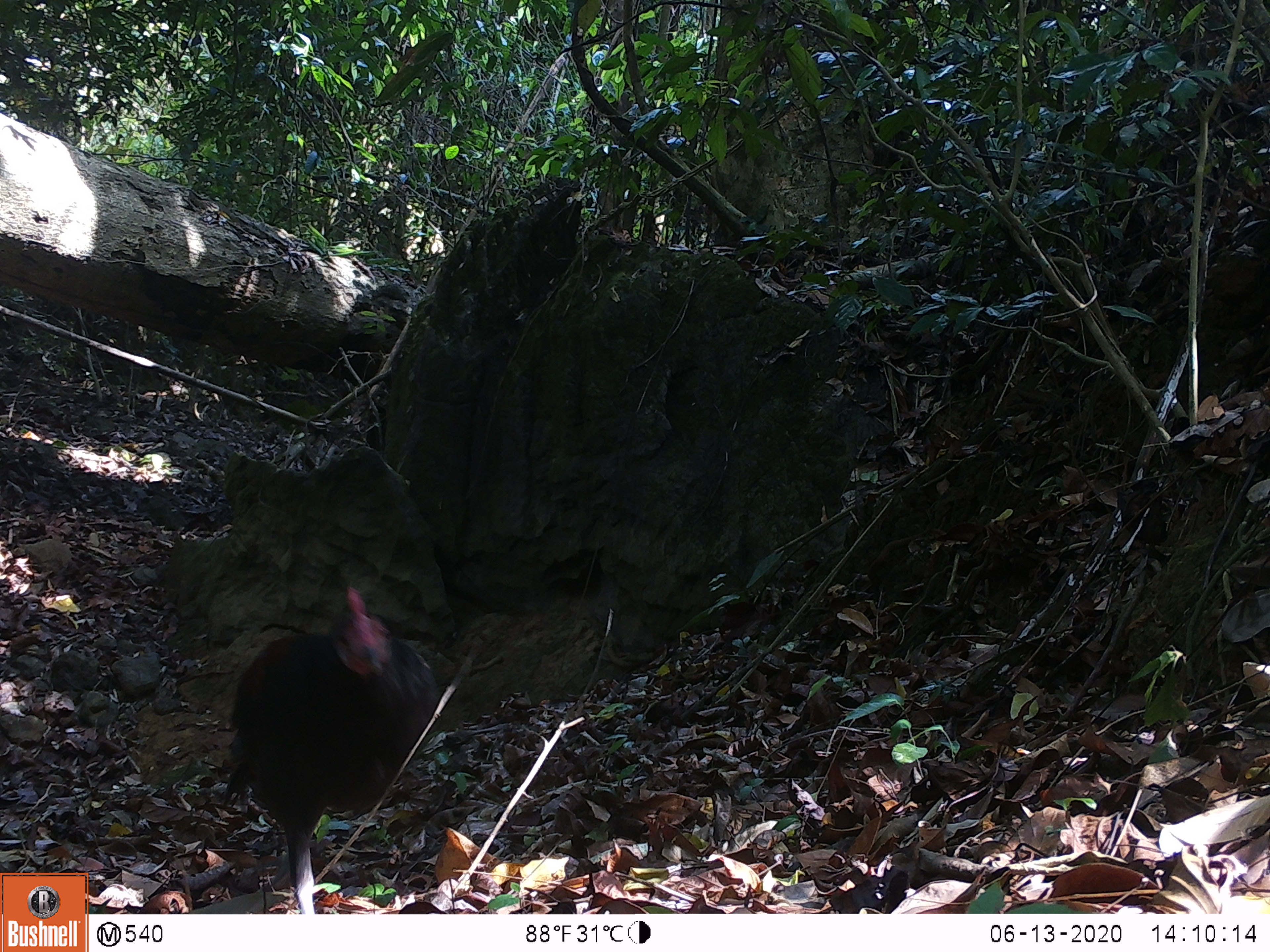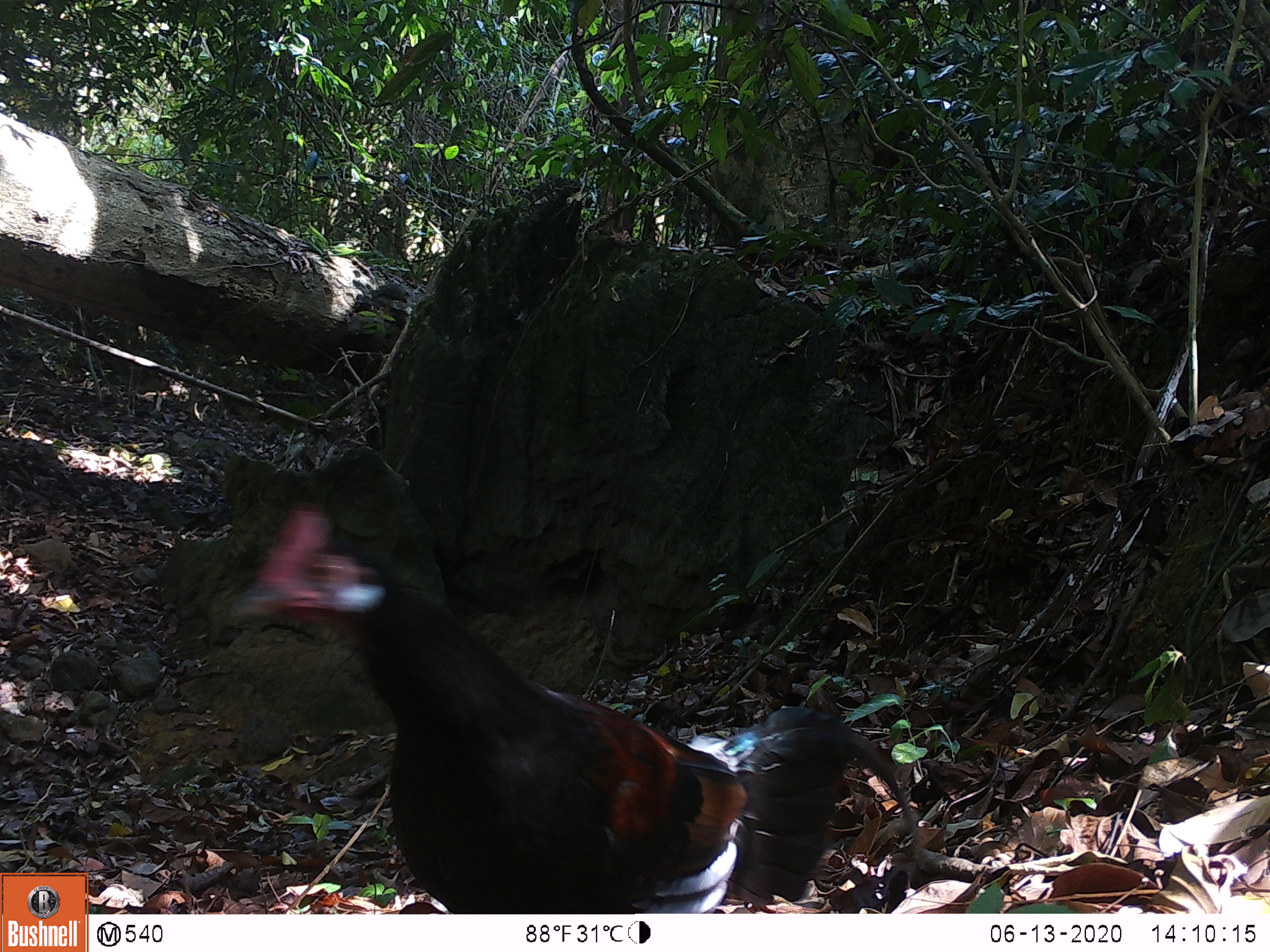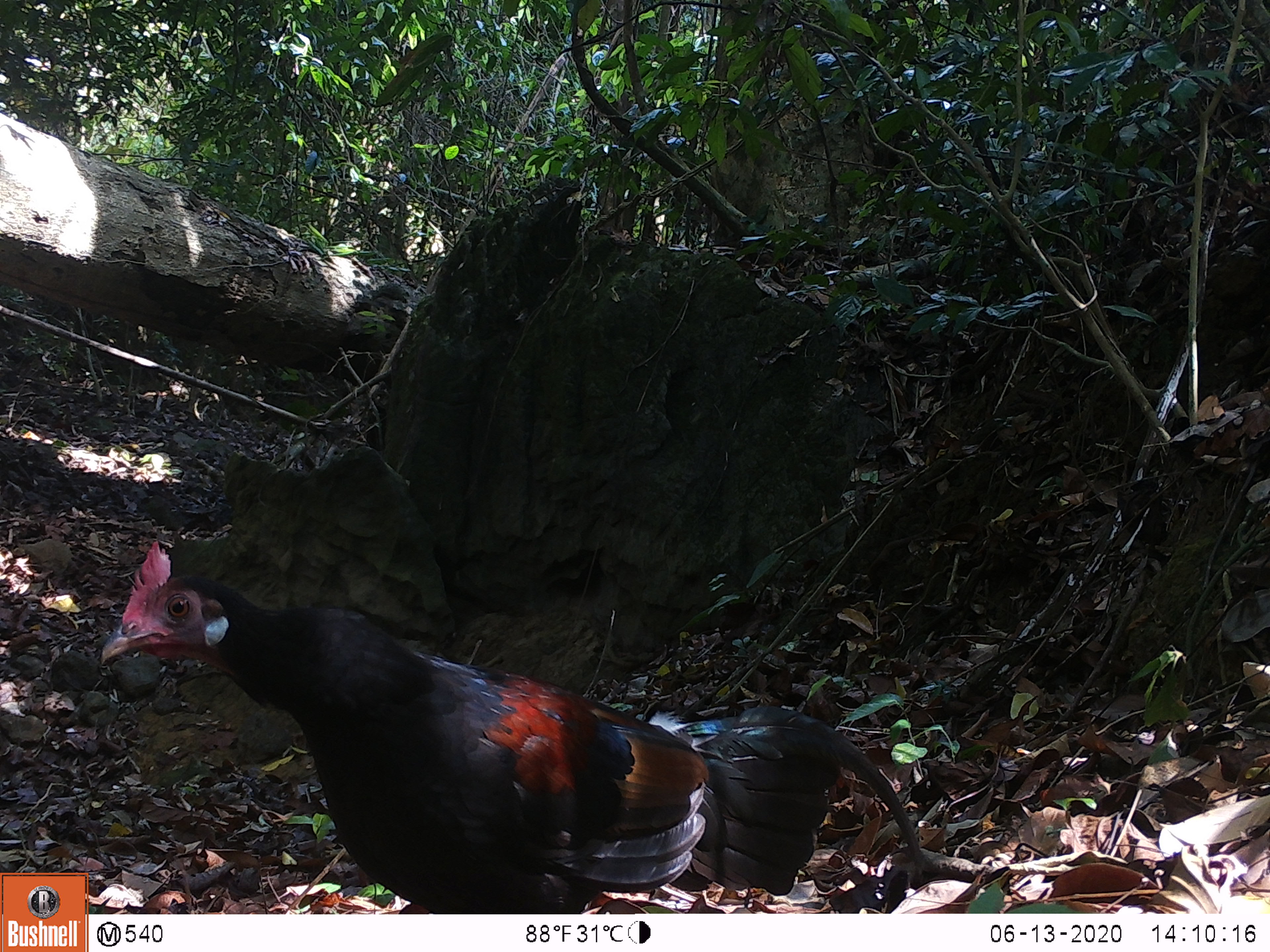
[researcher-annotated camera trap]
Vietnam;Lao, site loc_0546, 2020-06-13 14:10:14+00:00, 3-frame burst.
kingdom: Animalia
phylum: Chordata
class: Aves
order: Galliformes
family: Phasianidae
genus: Gallus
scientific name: Gallus gallus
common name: red junglefowl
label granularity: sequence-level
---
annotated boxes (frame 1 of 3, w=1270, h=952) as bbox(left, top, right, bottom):
red junglefowl: bbox(218, 586, 441, 913)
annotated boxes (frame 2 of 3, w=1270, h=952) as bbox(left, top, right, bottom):
red junglefowl: bbox(222, 500, 925, 913)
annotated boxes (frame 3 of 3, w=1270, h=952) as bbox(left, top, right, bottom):
red junglefowl: bbox(96, 540, 931, 913)